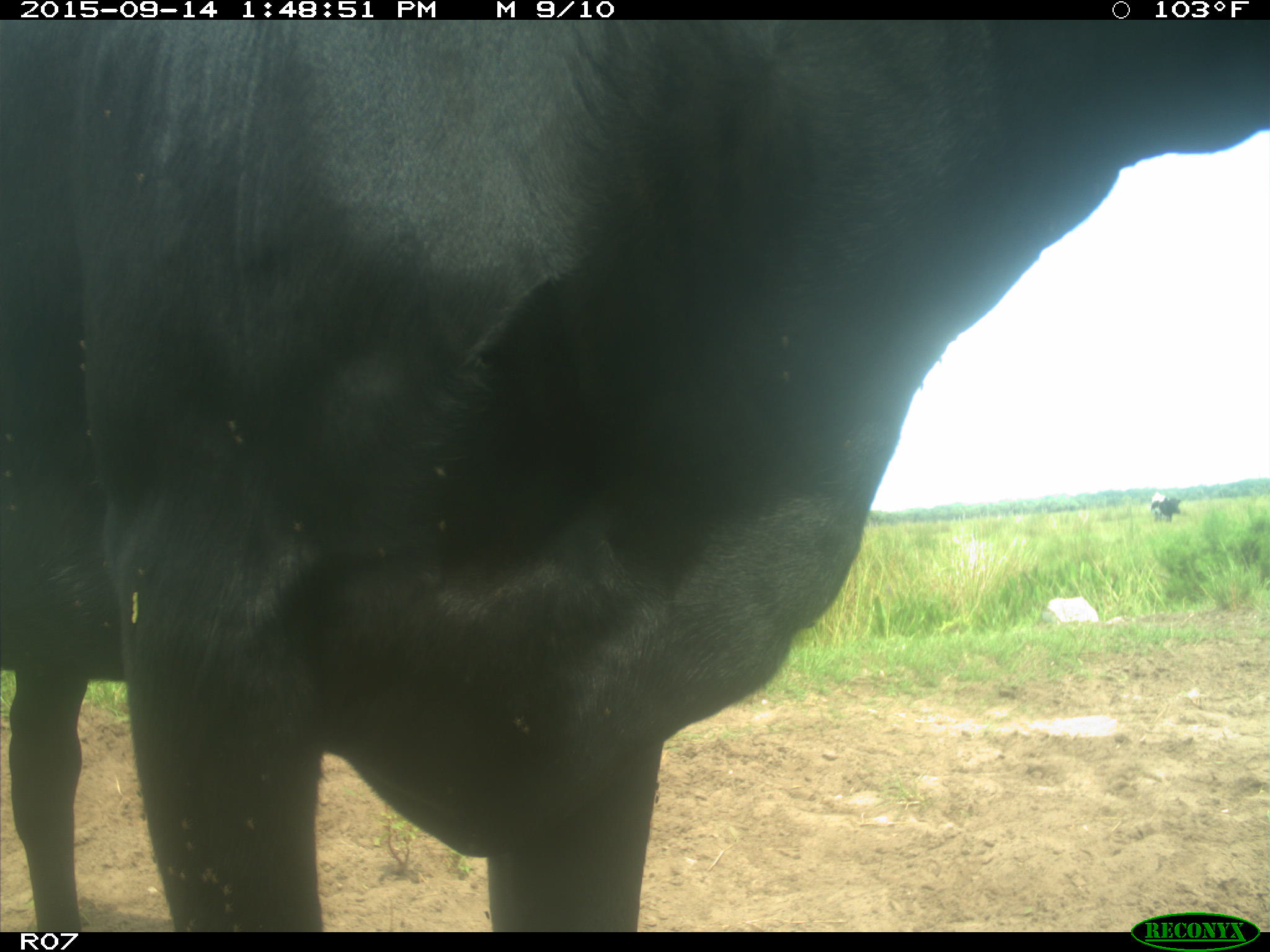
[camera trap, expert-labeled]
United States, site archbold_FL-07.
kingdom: Animalia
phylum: Chordata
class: Mammalia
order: Artiodactyla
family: Bovidae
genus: Bos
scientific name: Bos taurus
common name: domestic cow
Bos taurus (domestic cow).